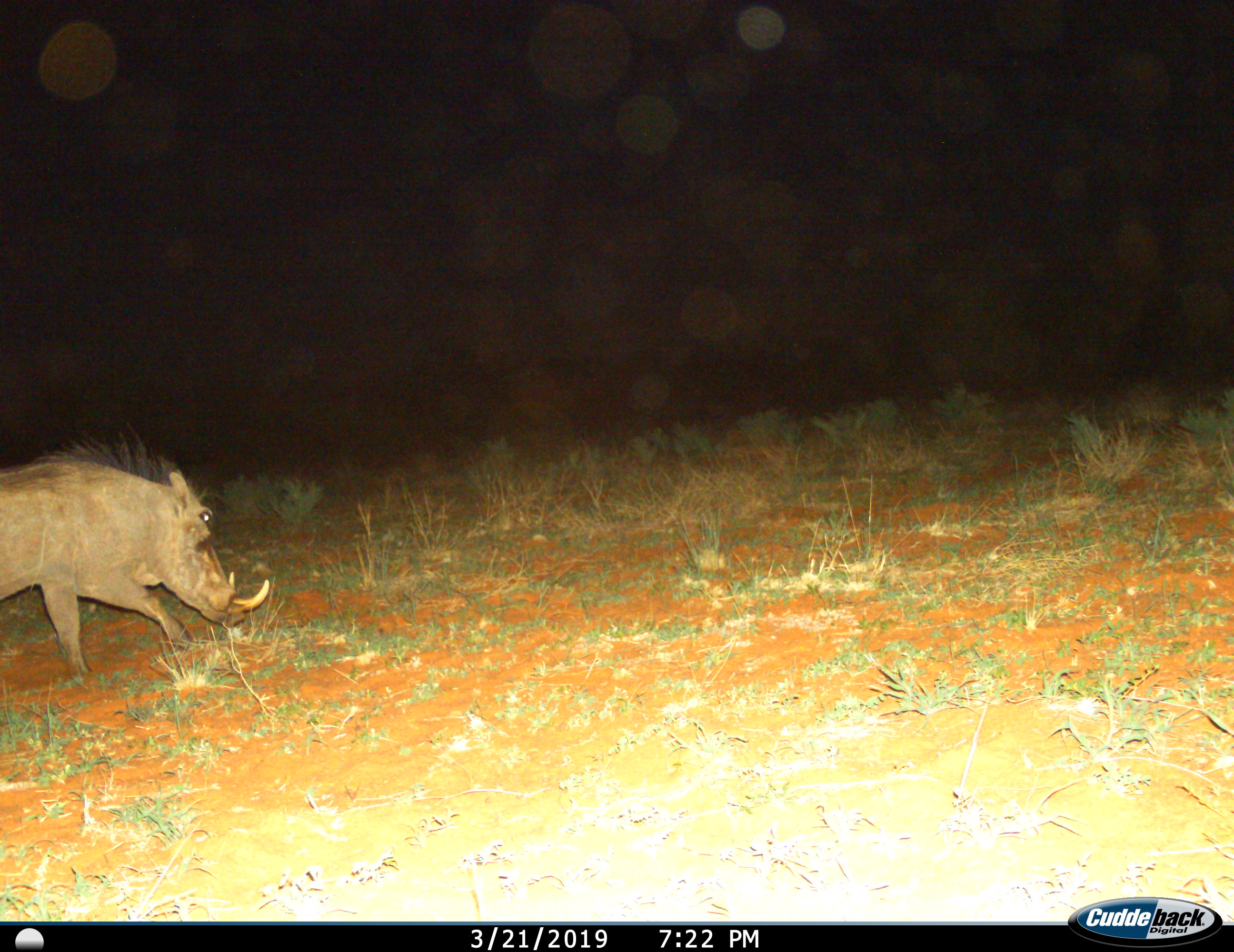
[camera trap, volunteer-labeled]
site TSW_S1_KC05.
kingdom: Animalia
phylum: Chordata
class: Mammalia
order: Artiodactyla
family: Suidae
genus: Phacochoerus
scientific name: Phacochoerus africanus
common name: warthog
Warthog (Phacochoerus africanus), count 1. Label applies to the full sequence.